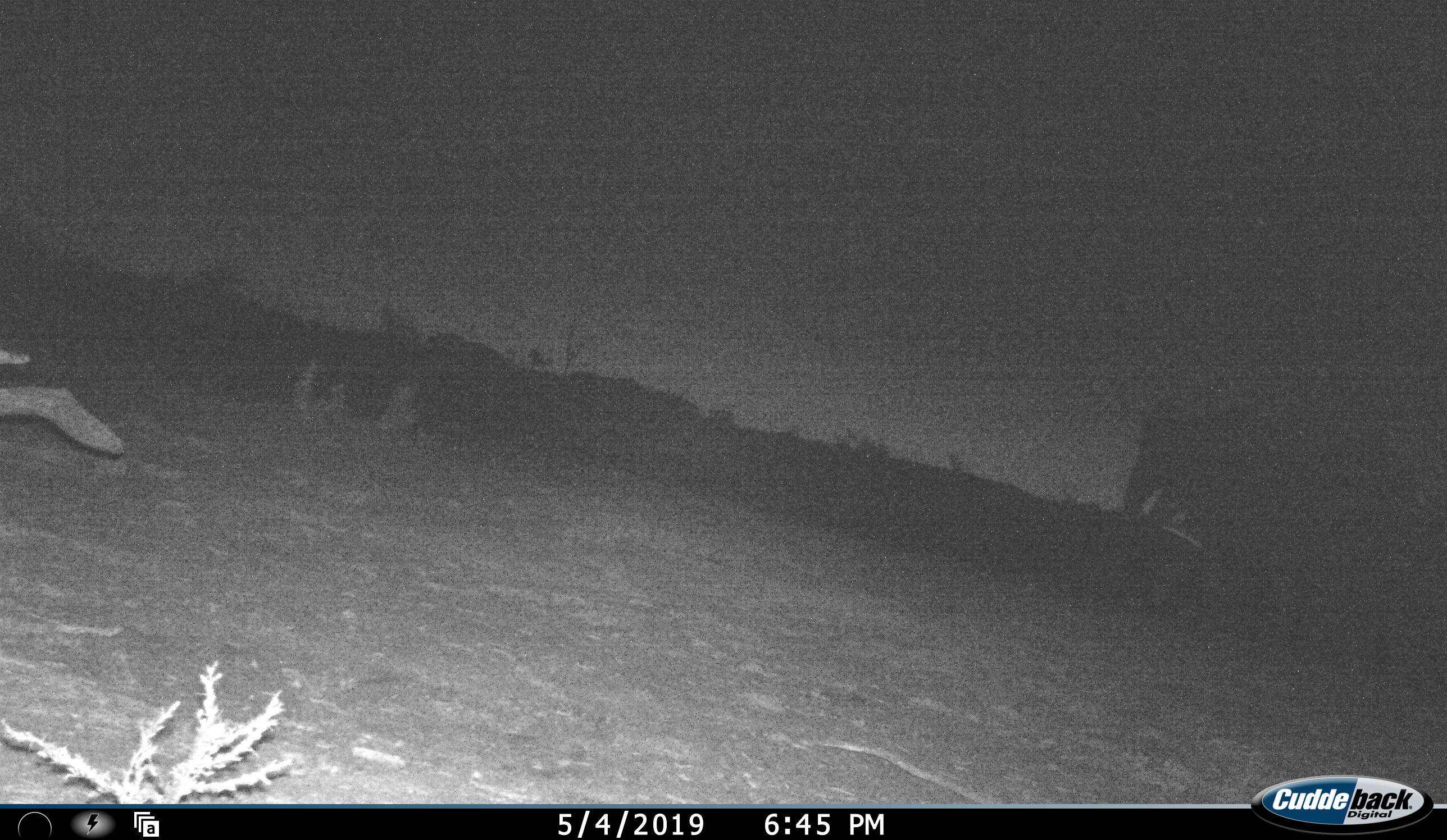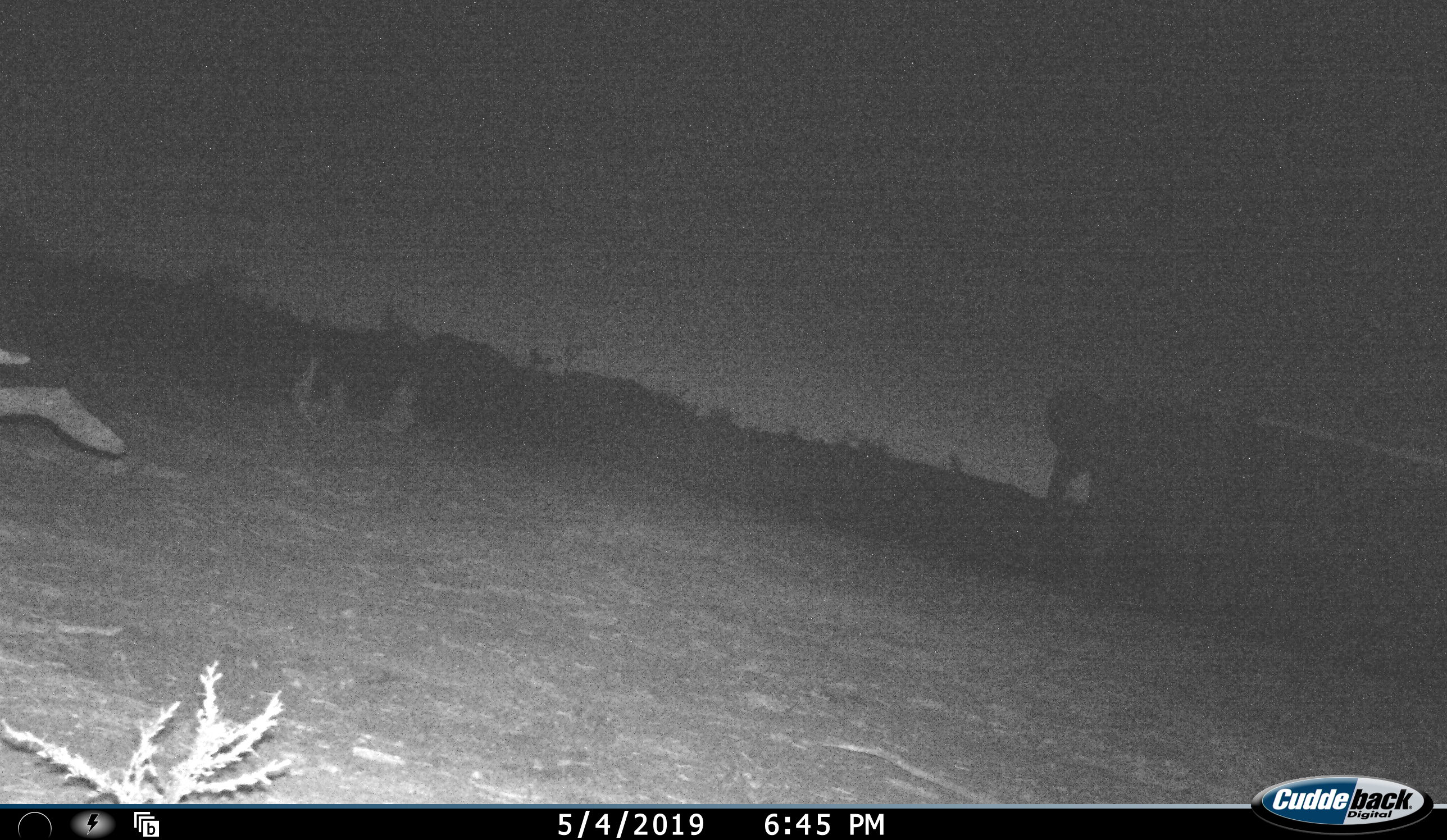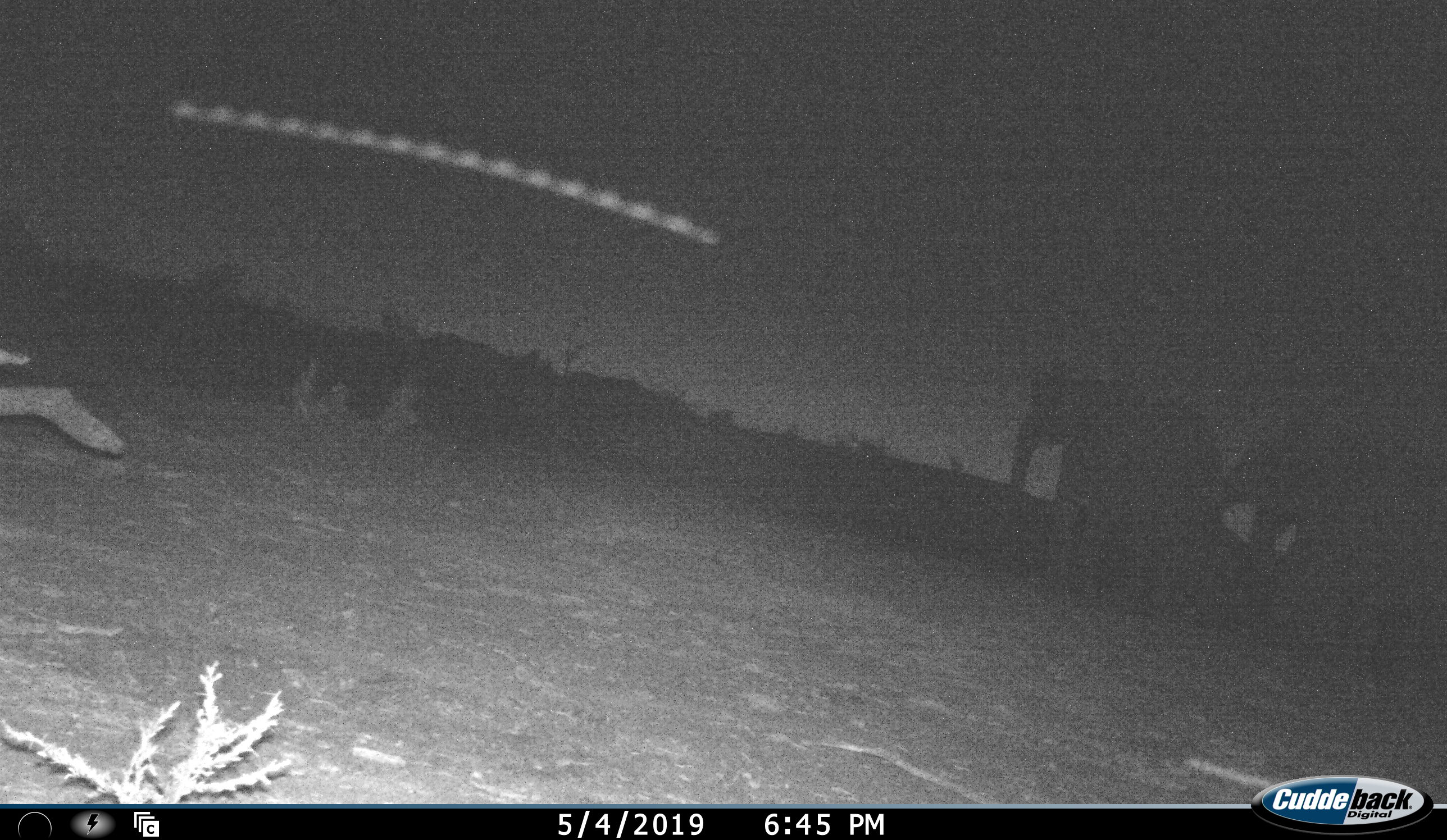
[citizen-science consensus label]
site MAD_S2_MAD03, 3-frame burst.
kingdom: Animalia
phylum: Chordata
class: Mammalia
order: Proboscidea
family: Elephantidae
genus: Loxodonta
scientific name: Loxodonta africana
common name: african bush elephant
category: elephant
Elephant (african bush elephant) (Loxodonta africana), count 2. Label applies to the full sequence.